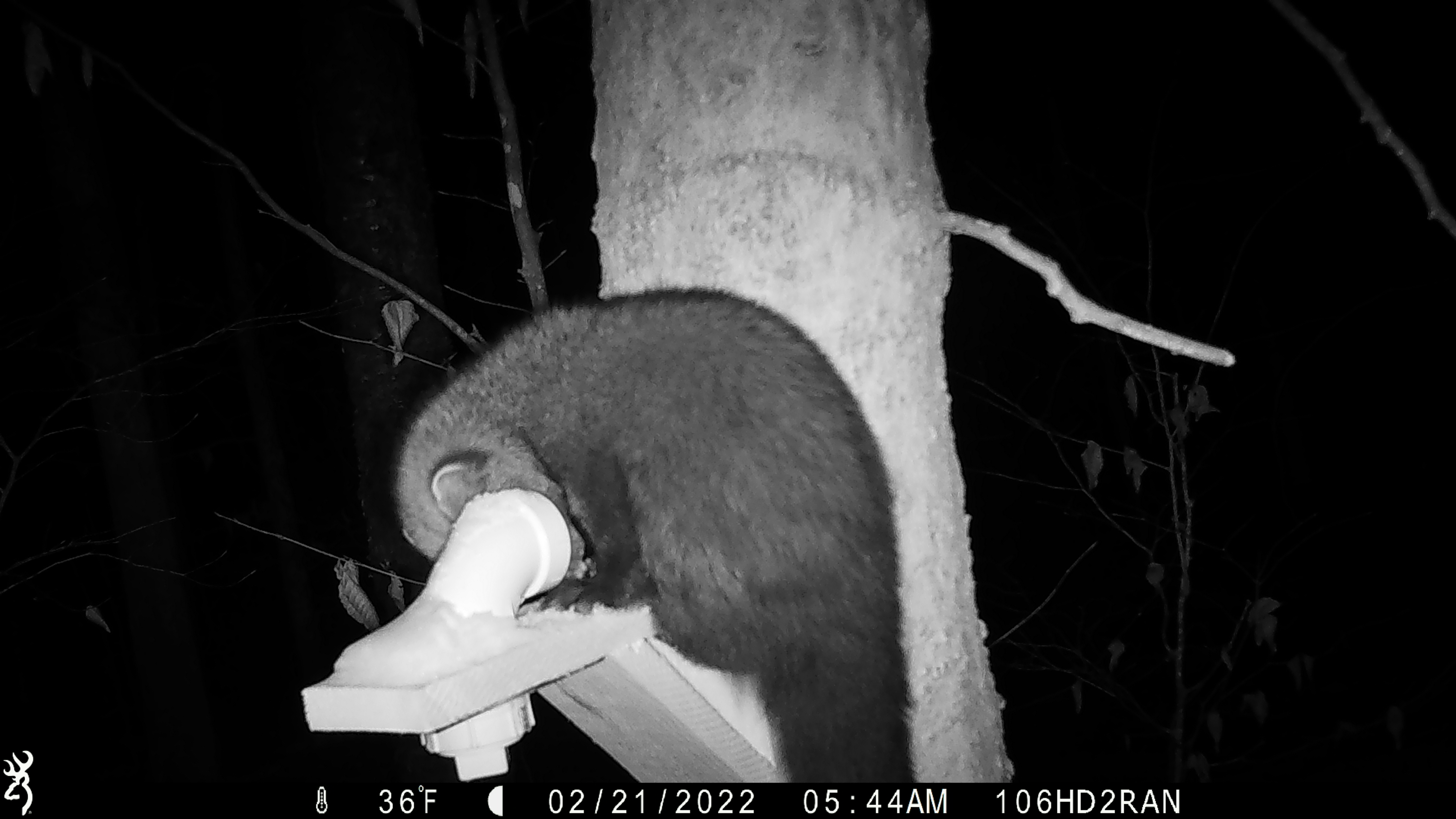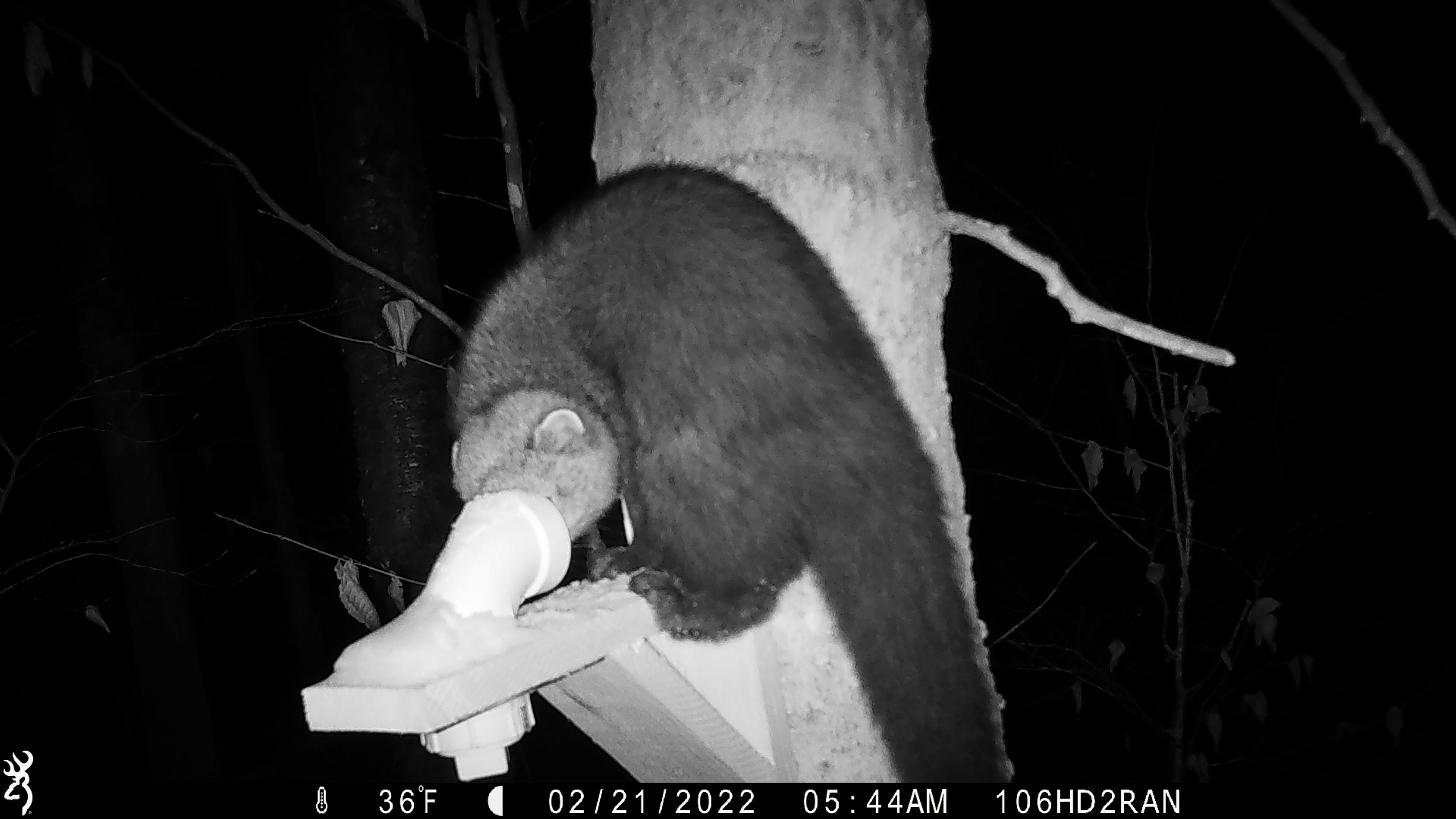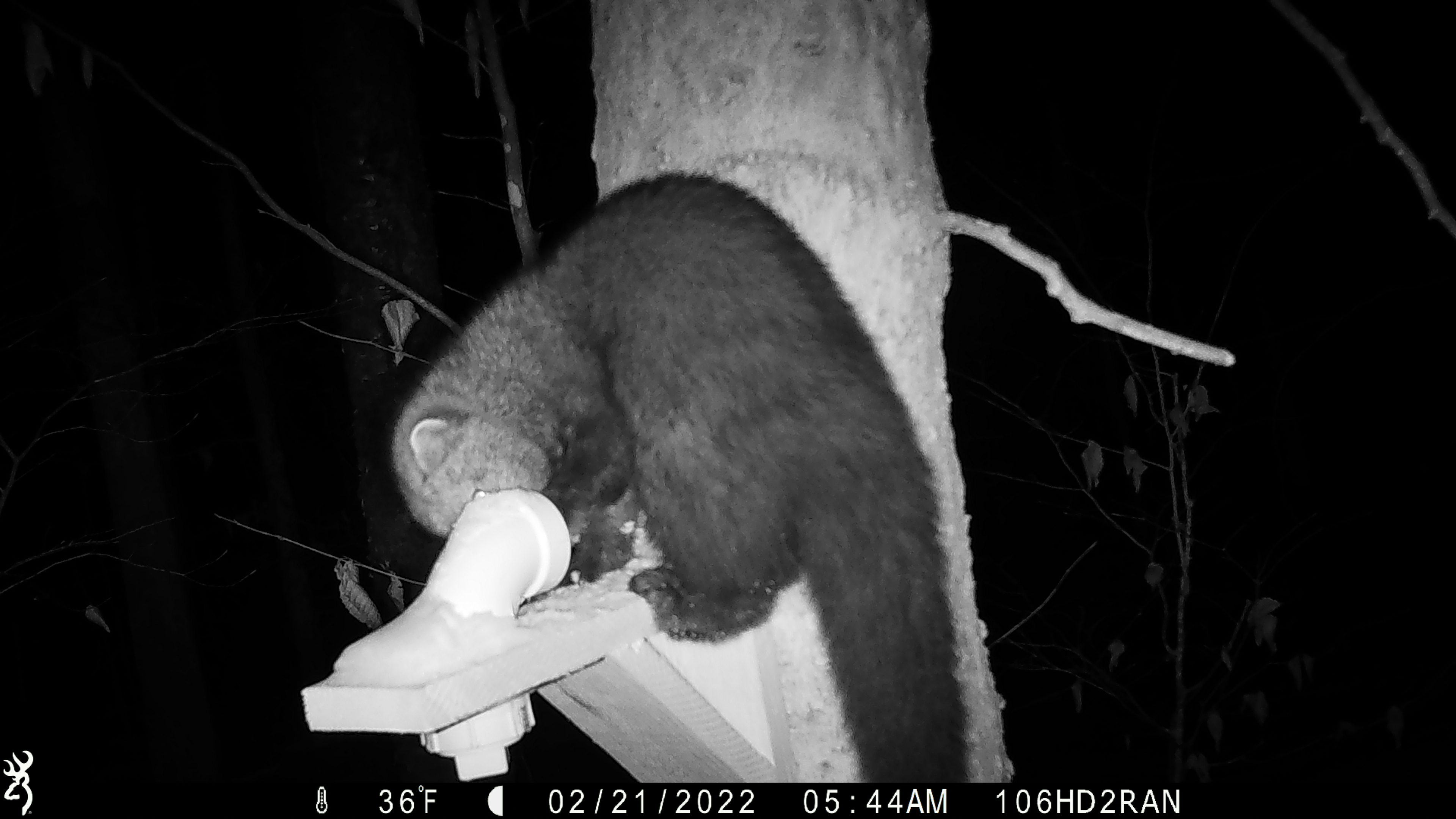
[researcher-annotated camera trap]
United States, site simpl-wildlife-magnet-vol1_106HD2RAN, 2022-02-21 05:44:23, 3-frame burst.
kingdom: Animalia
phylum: Chordata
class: Mammalia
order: Carnivora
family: Mustelidae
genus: Pekania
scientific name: Pekania pennanti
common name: fisher